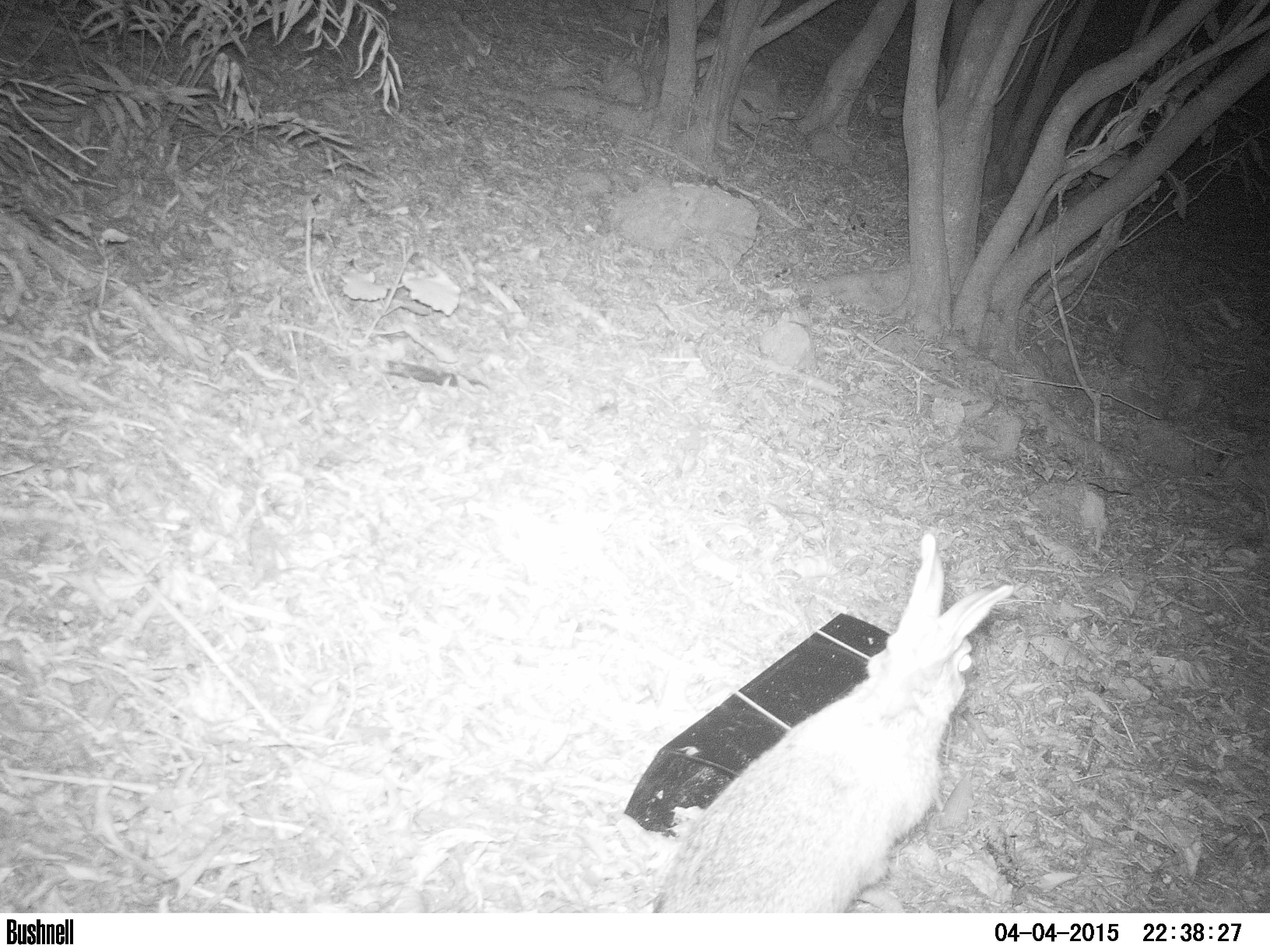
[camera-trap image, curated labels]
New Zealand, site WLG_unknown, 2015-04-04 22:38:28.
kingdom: Animalia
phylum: Chordata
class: Mammalia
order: Lagomorpha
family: Leporidae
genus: Oryctolagus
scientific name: Oryctolagus cuniculus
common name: european rabbit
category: rabbit